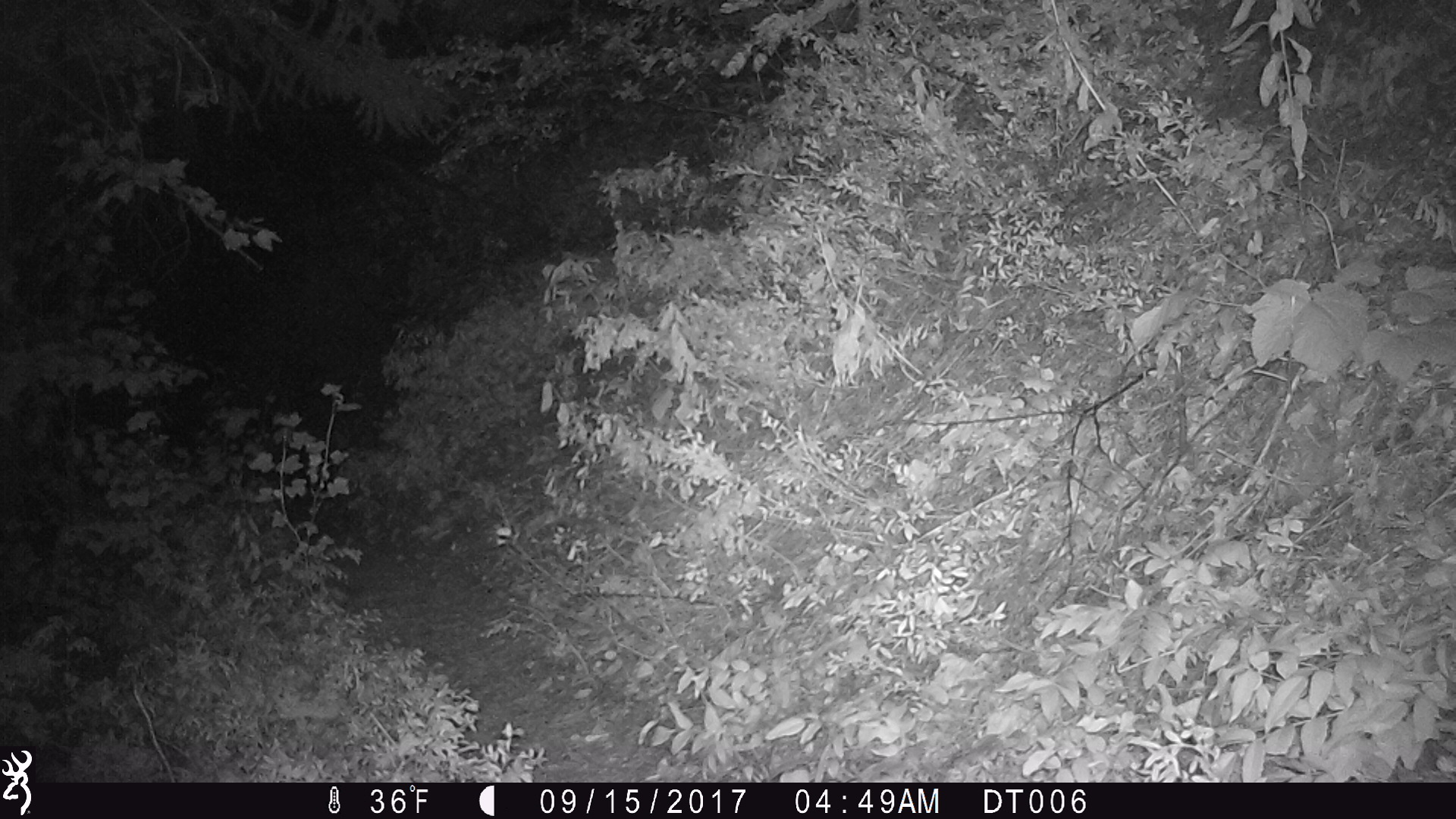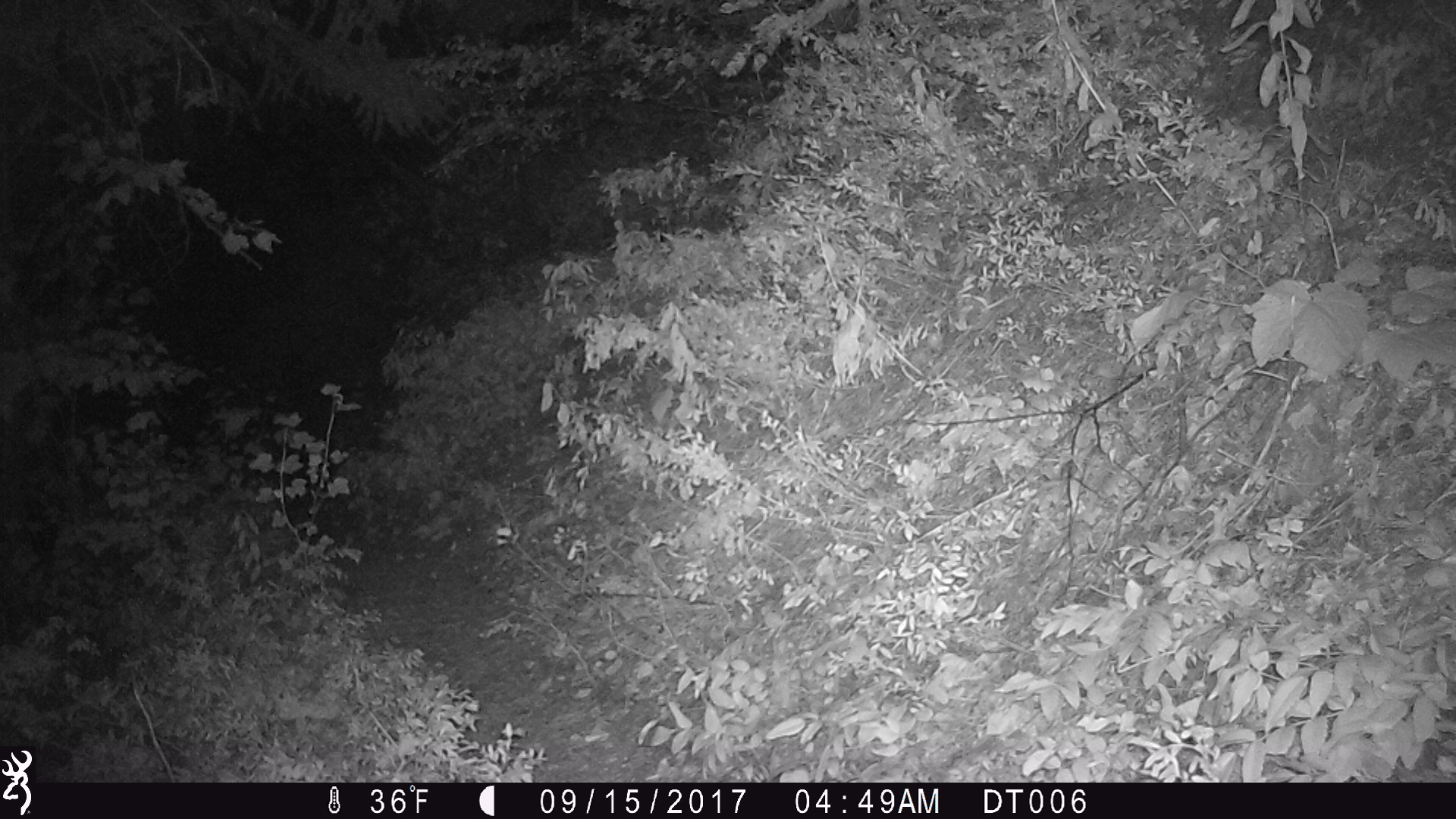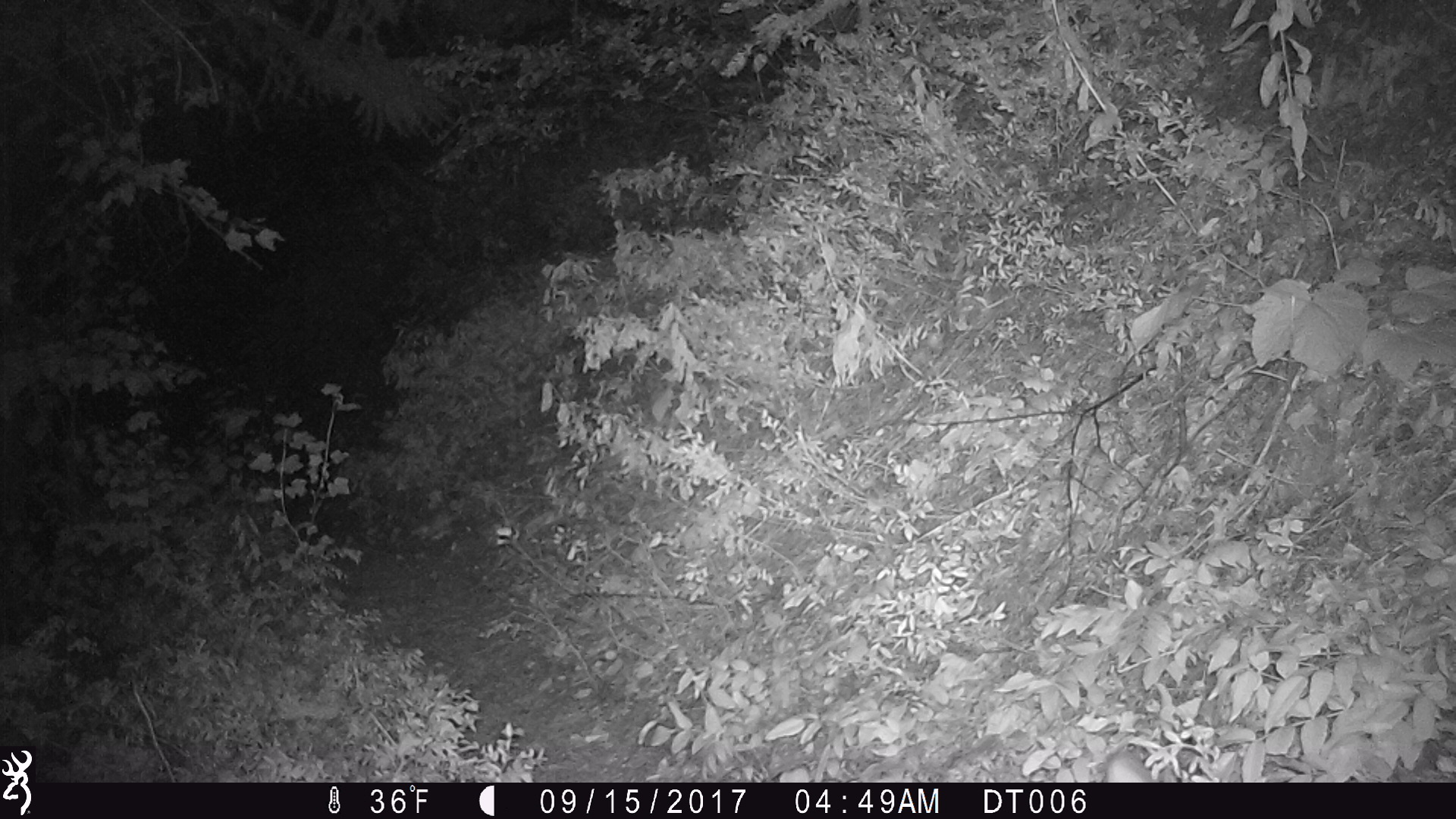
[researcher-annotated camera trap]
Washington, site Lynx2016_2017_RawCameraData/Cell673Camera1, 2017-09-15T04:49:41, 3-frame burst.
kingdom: Animalia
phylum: Chordata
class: Mammalia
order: Lagomorpha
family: Leporidae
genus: Lepus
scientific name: Lepus americanus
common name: snowshoe hare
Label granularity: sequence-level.